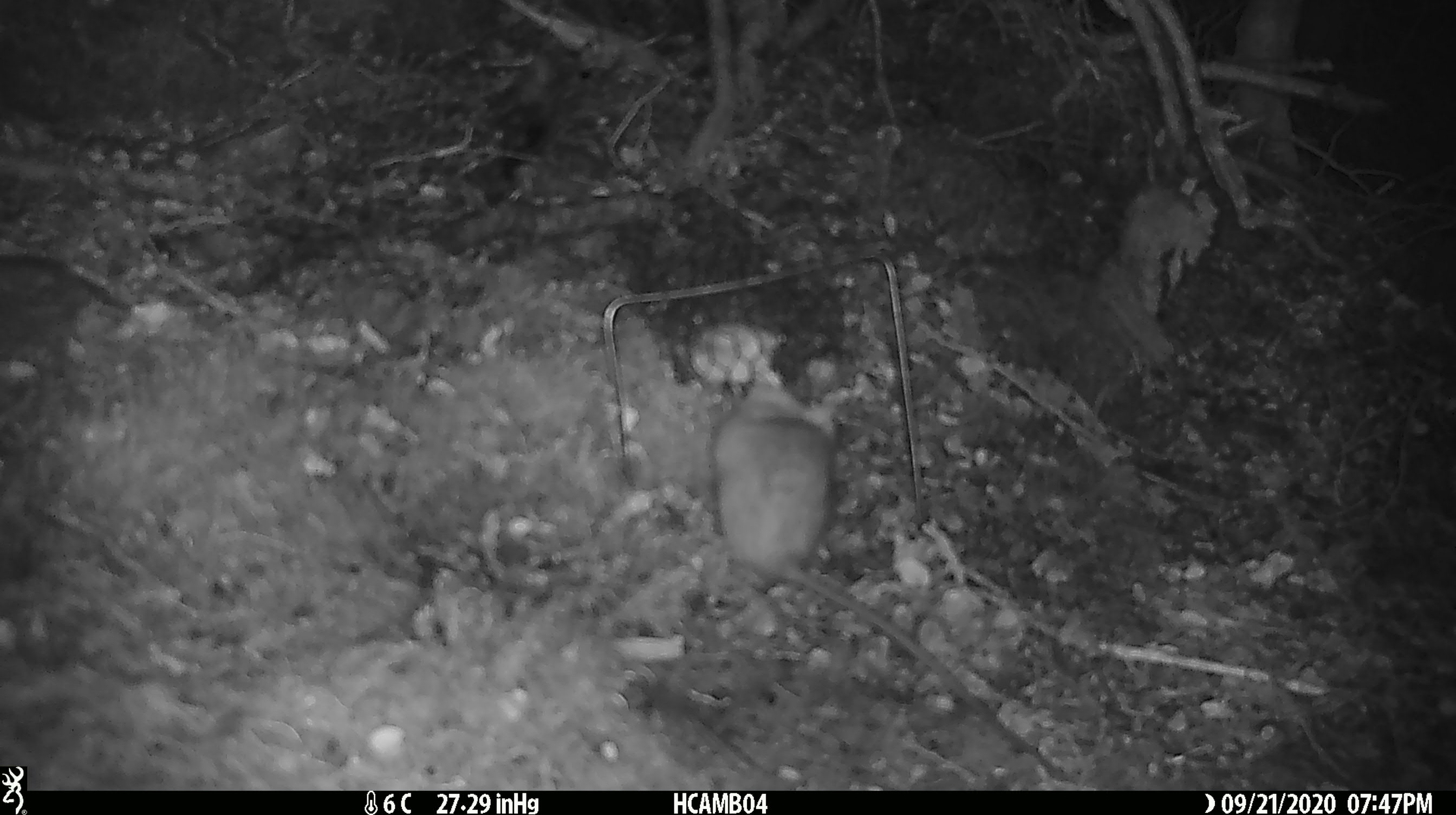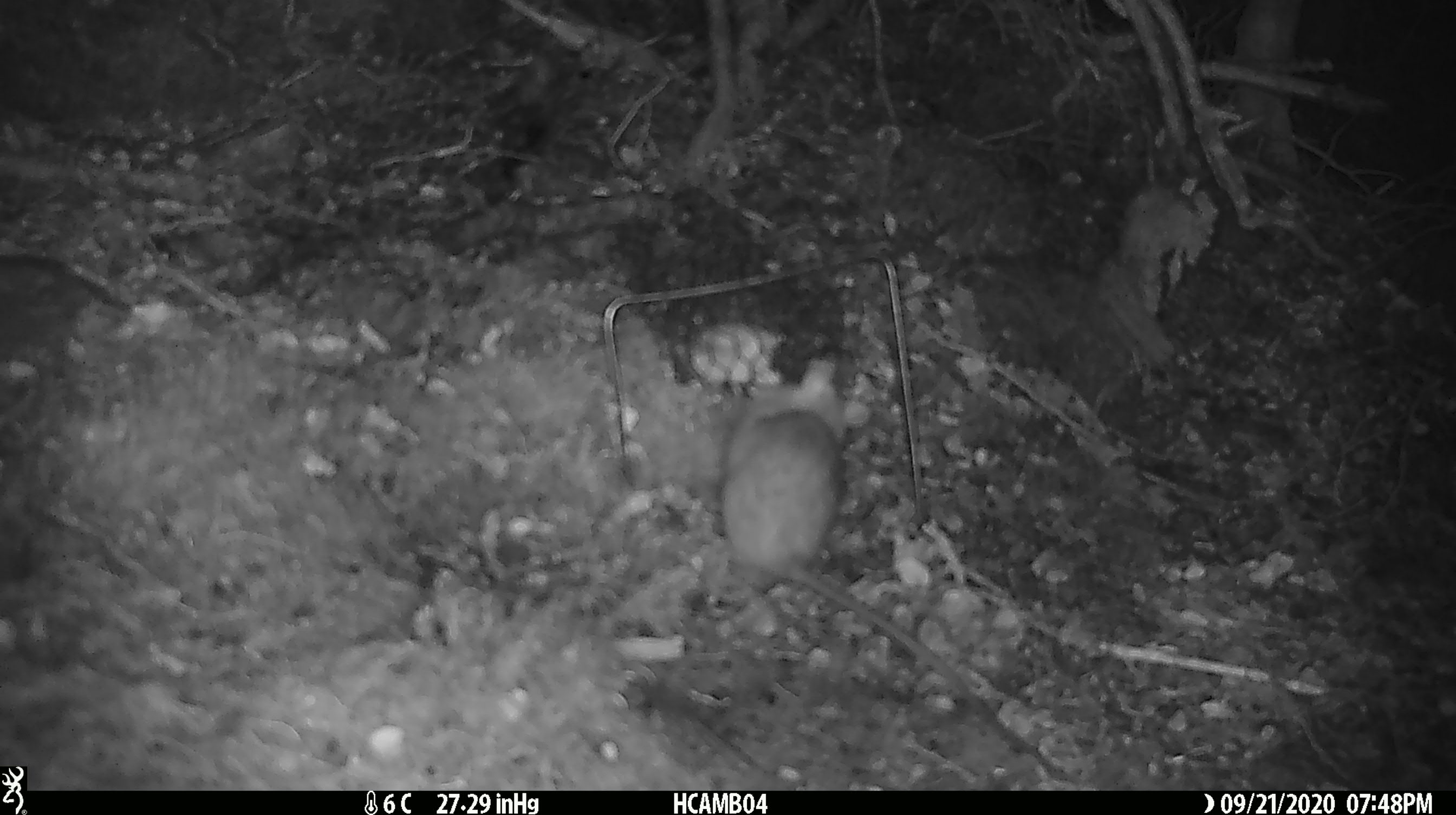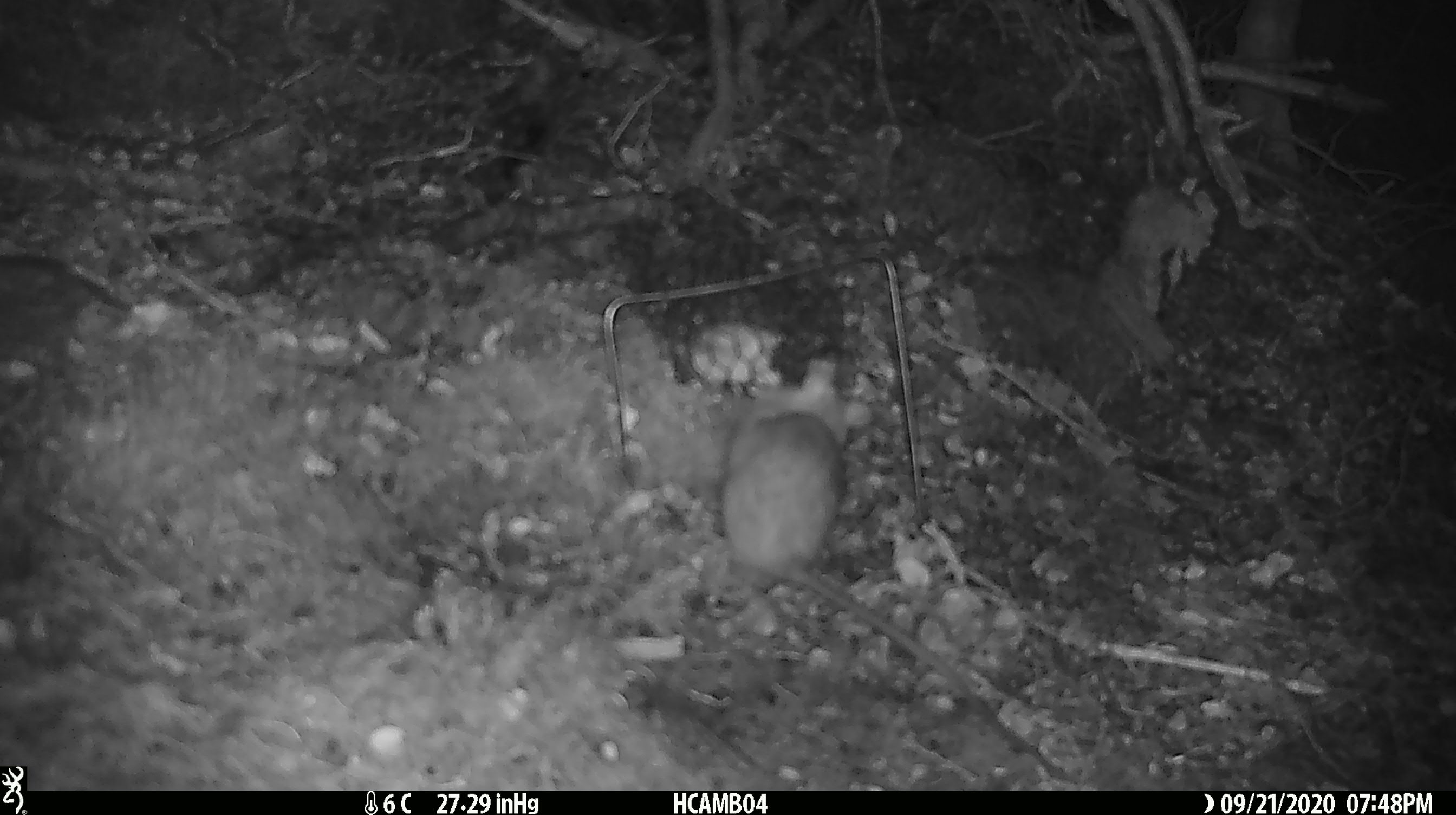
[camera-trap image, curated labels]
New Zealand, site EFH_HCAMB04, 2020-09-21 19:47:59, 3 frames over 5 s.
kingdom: Animalia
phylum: Chordata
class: Mammalia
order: Rodentia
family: Muridae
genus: Rattus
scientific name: Rattus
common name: rat